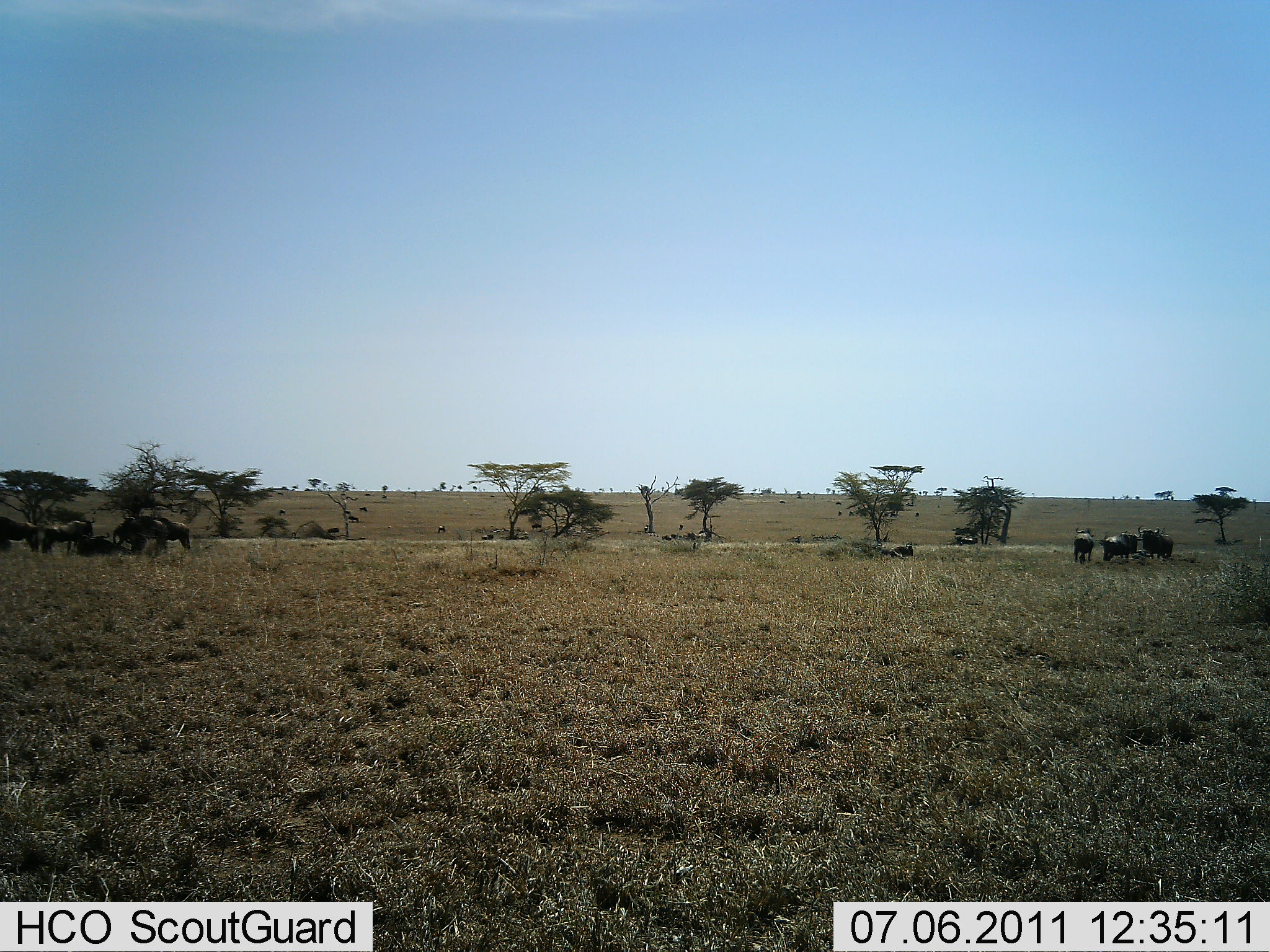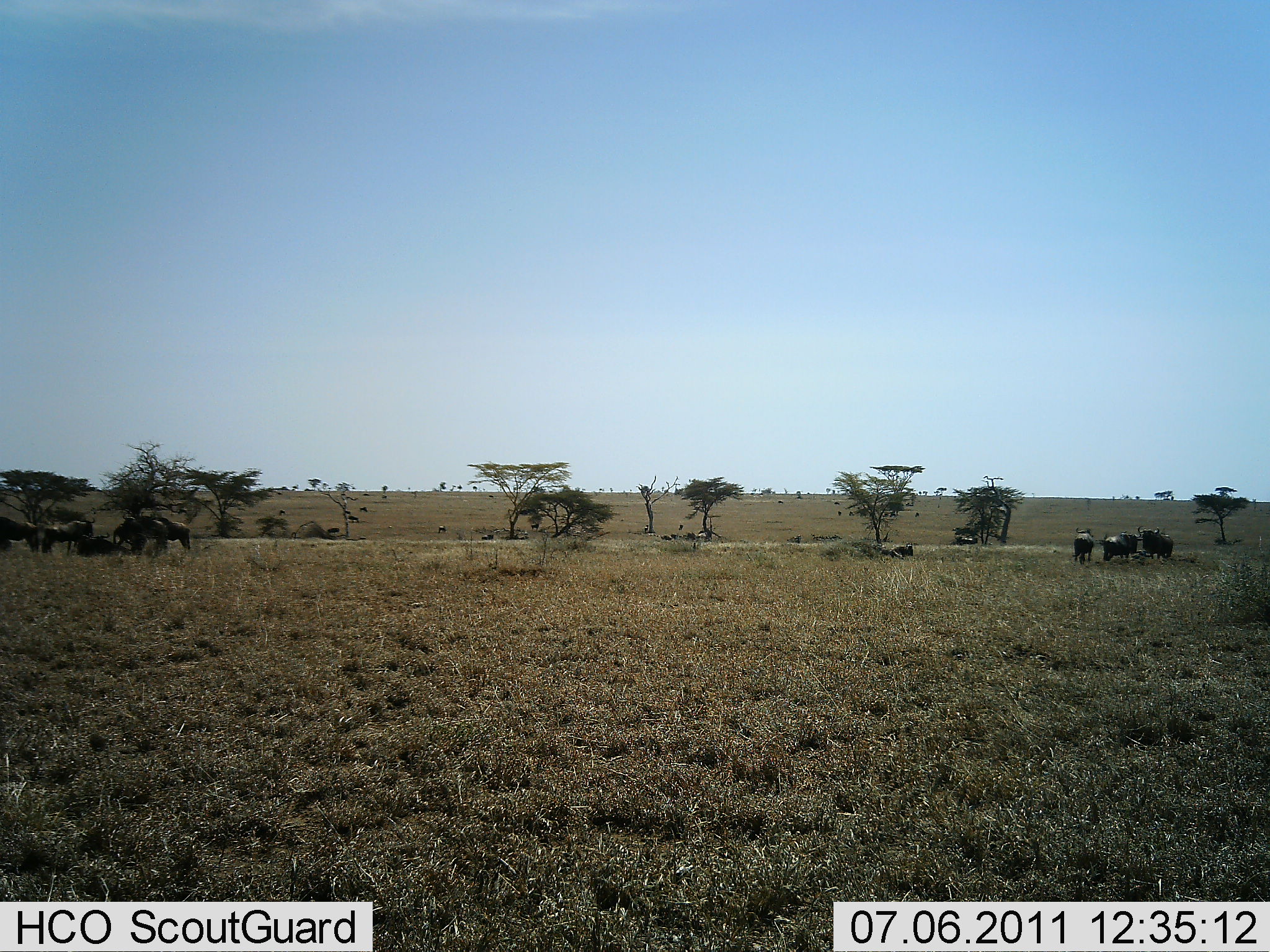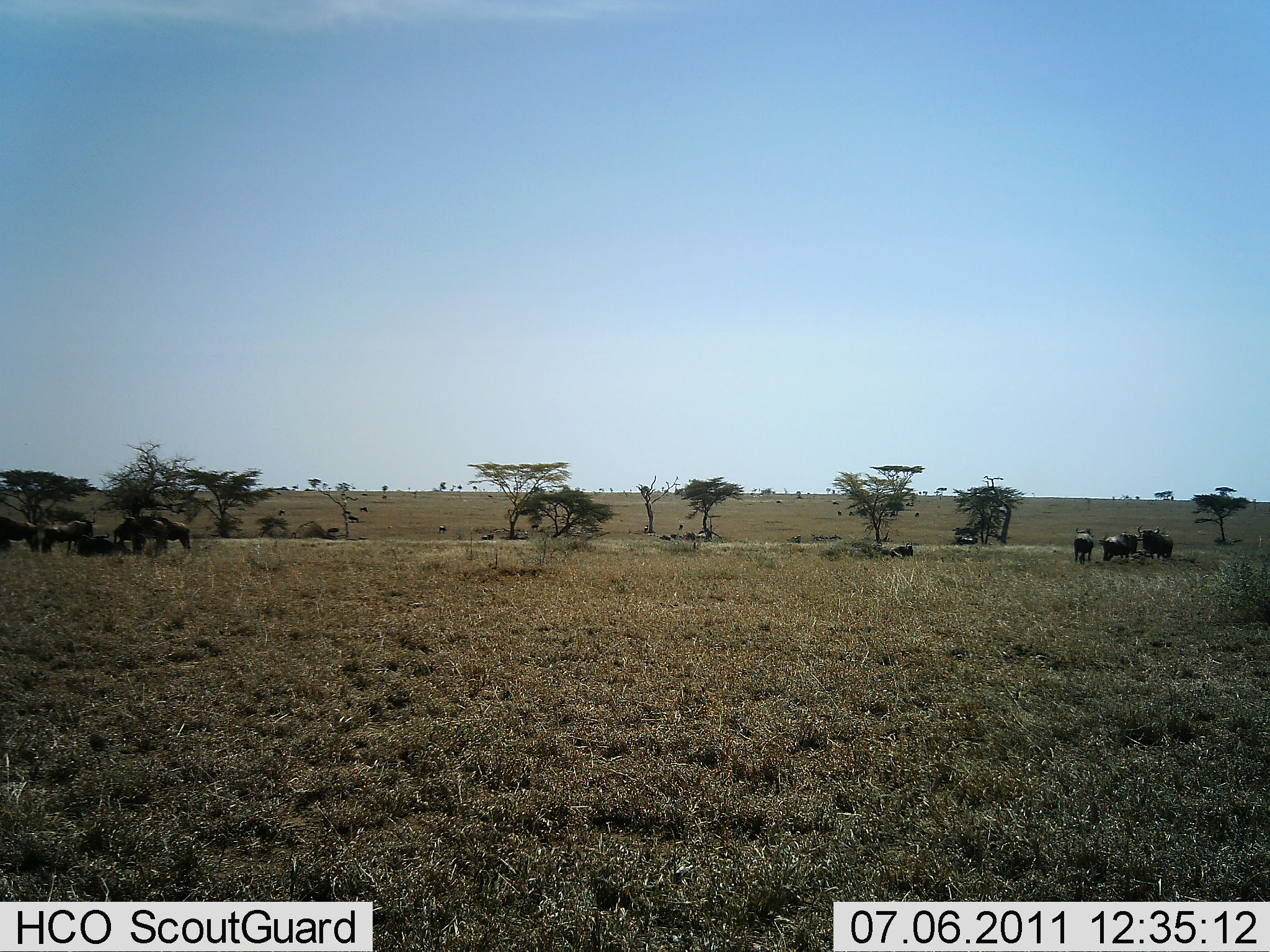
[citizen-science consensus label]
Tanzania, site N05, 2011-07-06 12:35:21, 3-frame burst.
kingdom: Animalia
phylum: Chordata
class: Mammalia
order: Artiodactyla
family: Bovidae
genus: Syncerus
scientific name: Syncerus caffer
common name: cape buffalo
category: buffalo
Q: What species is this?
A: Buffalo (cape buffalo) (Syncerus caffer).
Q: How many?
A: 7.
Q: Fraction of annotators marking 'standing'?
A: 100%.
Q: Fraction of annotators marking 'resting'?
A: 17%.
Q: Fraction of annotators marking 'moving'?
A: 0%.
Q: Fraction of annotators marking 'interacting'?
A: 0%.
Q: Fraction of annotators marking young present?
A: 0%.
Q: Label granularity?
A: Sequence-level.